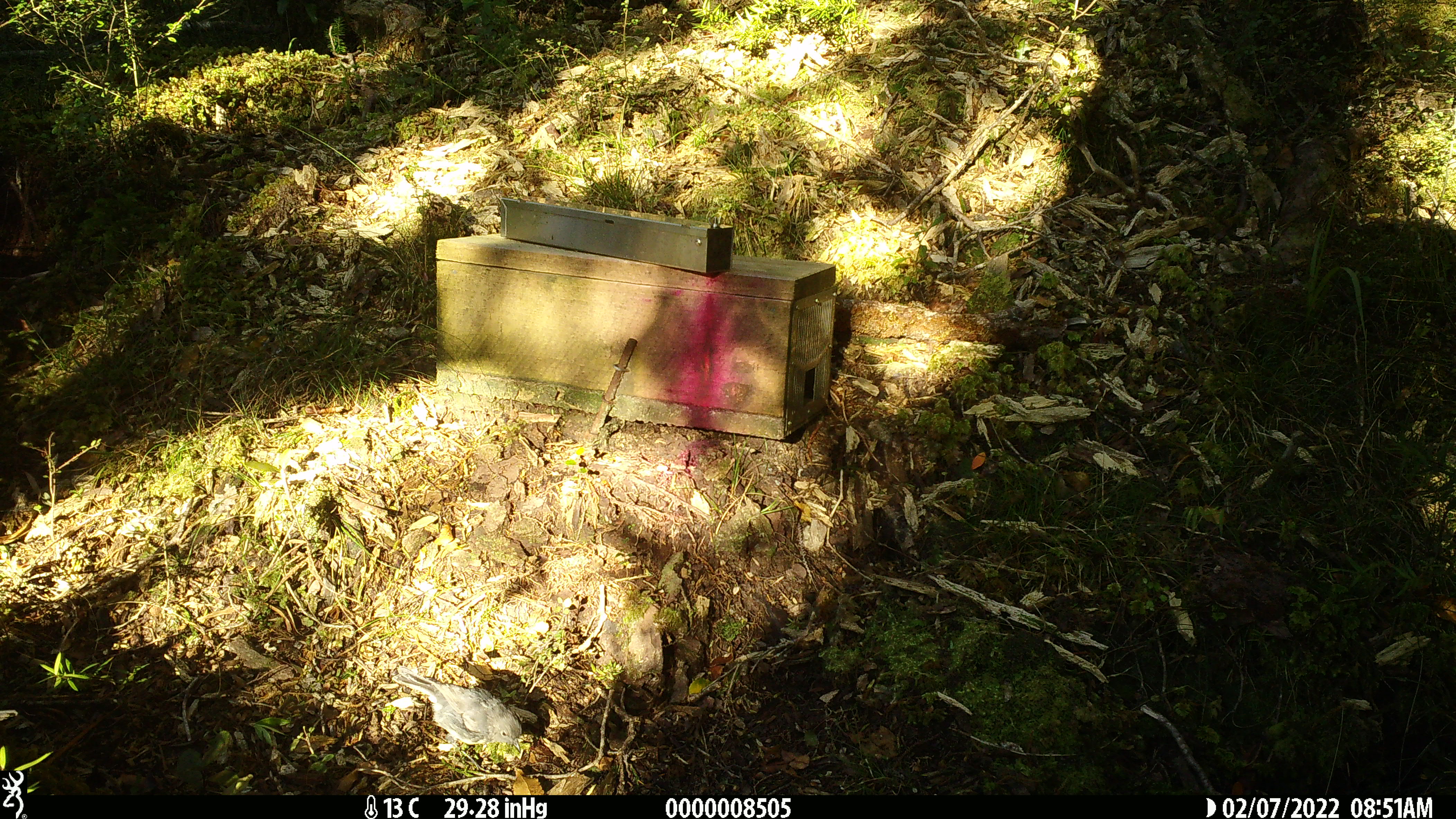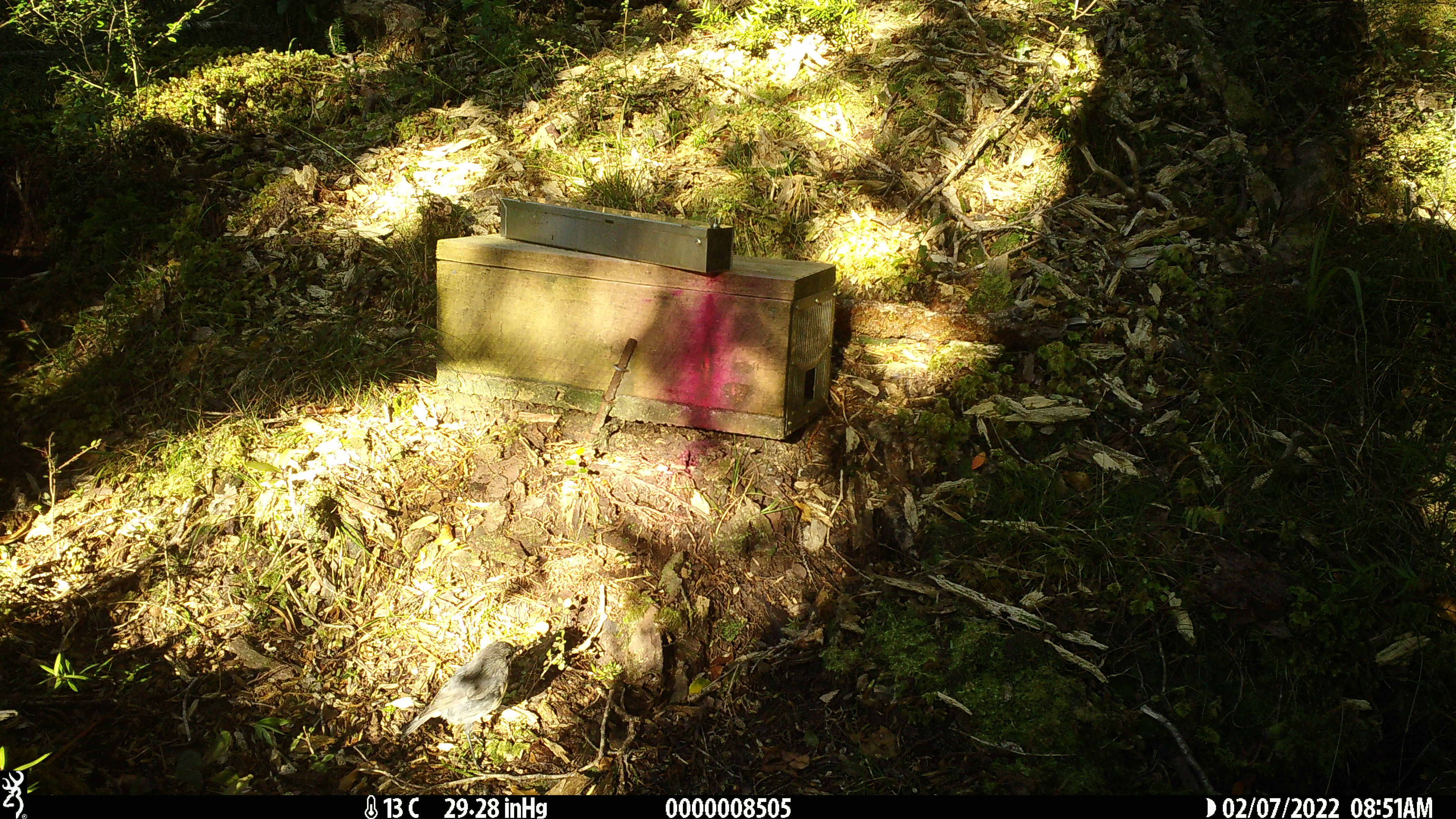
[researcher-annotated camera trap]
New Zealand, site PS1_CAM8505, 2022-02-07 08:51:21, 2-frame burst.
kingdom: Animalia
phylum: Chordata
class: Aves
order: Passeriformes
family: Petroicidae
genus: Petroica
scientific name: Petroica australis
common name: new zealand robin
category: robin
Robin (new zealand robin) (Petroica australis).